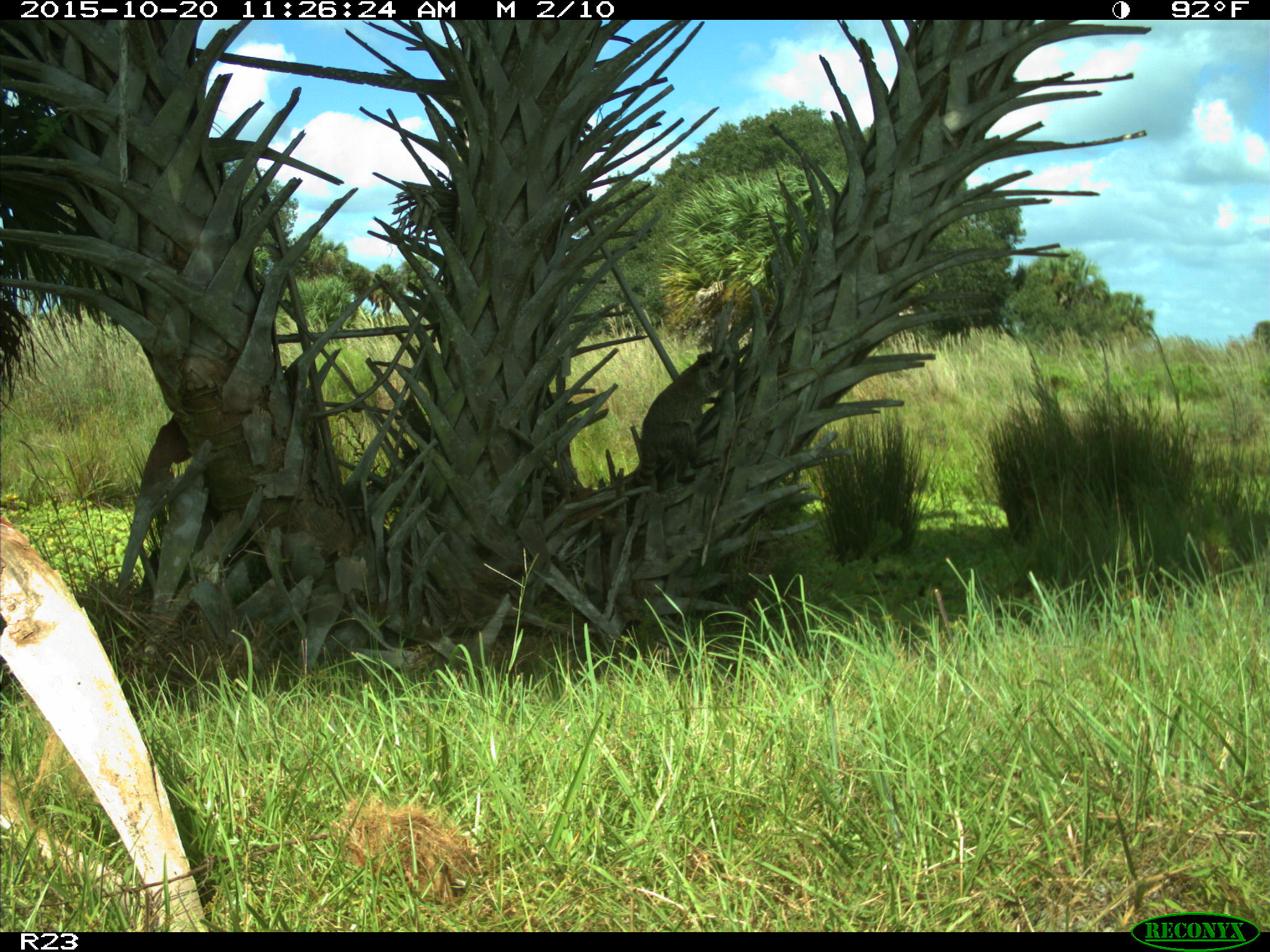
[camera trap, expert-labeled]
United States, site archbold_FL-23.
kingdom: Animalia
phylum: Chordata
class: Mammalia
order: Carnivora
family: Procyonidae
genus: Procyon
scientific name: Procyon lotor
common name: common raccoon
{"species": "Procyon lotor (common raccoon)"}